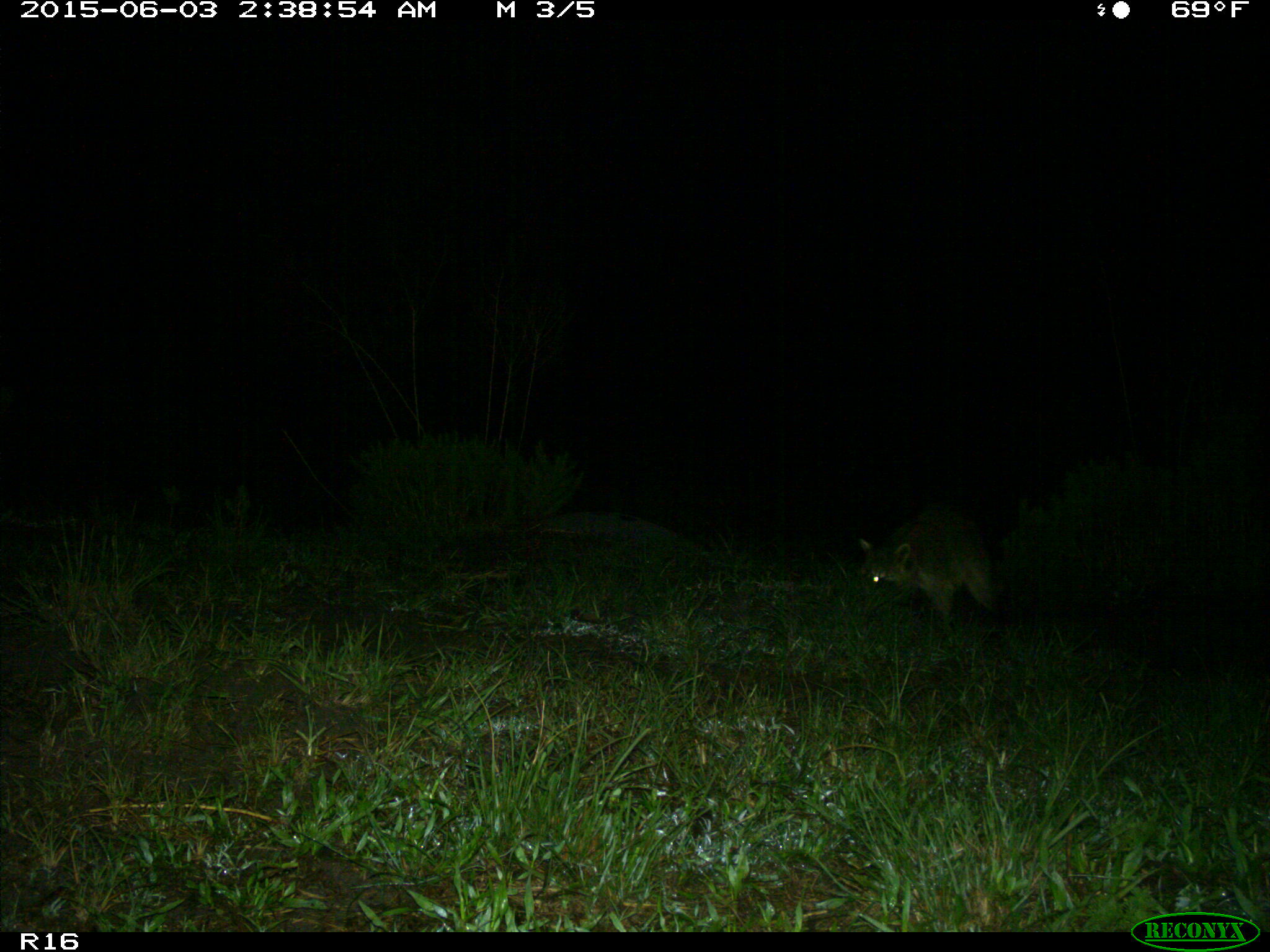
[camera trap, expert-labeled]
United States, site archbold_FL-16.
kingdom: Animalia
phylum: Chordata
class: Mammalia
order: Carnivora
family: Procyonidae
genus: Procyon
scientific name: Procyon lotor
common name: common raccoon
Procyon lotor (common raccoon).